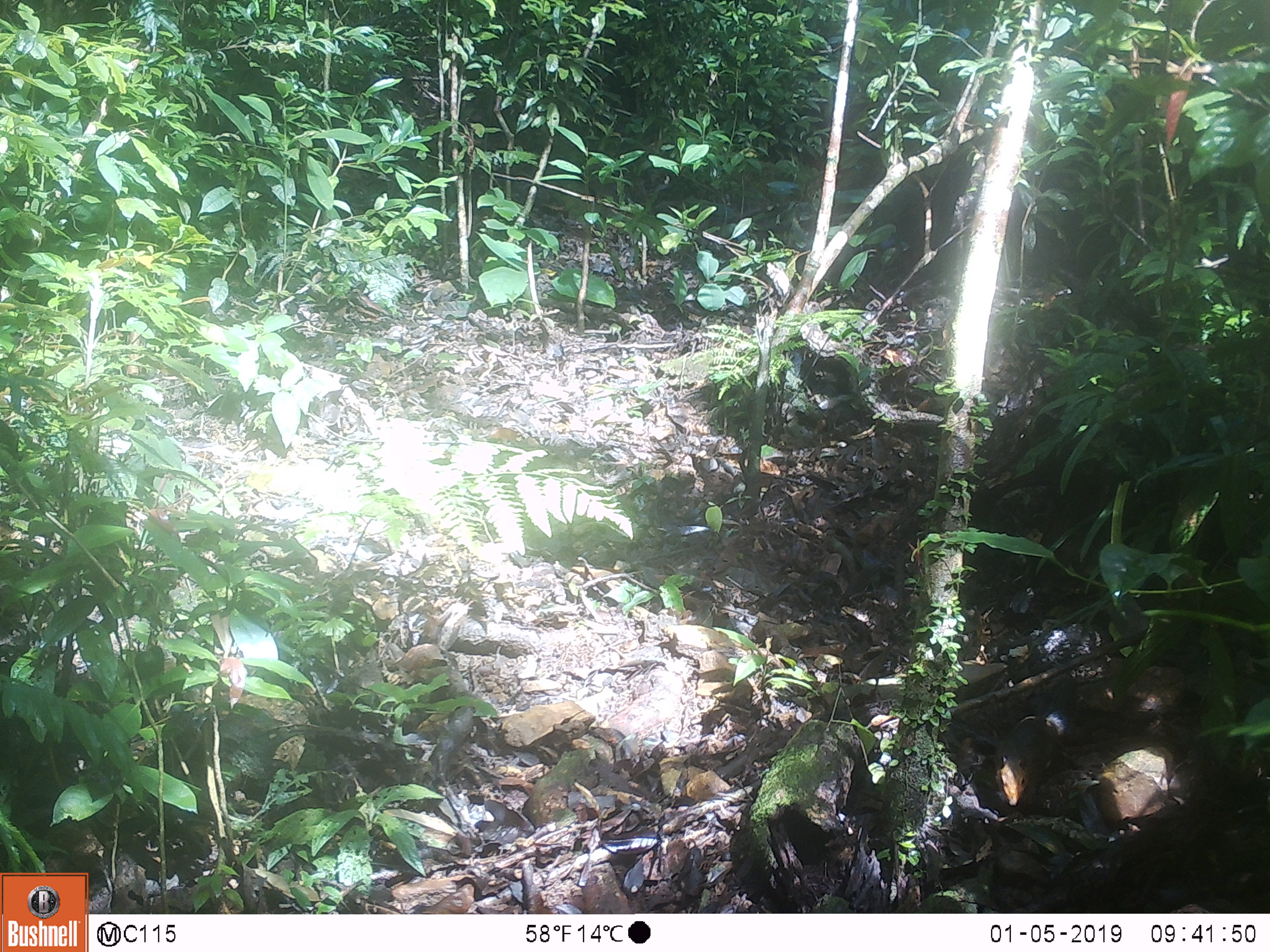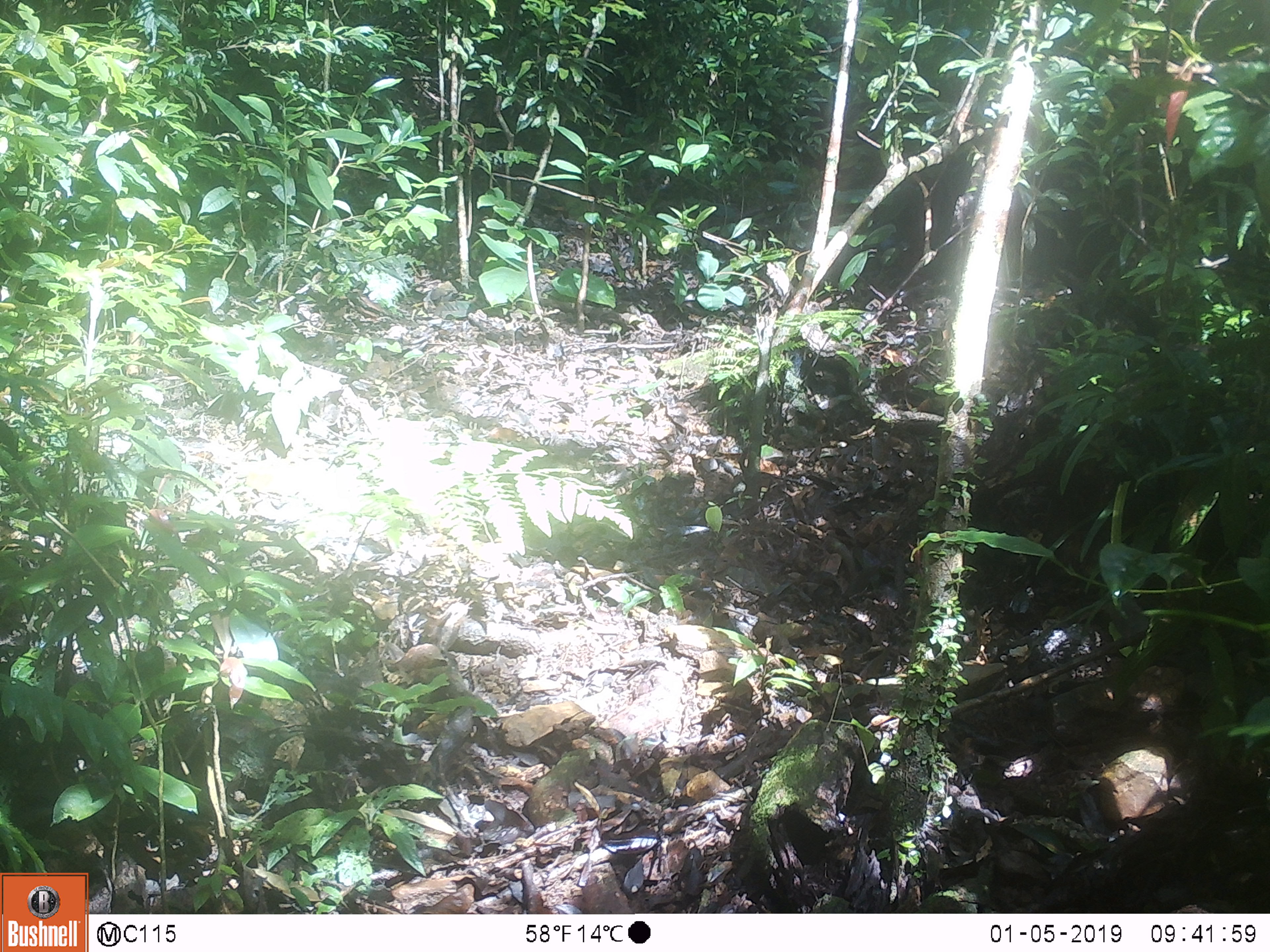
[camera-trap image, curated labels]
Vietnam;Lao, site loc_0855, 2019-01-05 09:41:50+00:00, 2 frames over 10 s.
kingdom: Animalia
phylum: Chordata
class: Mammalia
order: Rodentia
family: Sciuridae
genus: Dremomys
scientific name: Dremomys rufigenis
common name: red-cheeked squirrel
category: red cheeked squirrel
Red cheeked squirrel (red-cheeked squirrel) (Dremomys rufigenis). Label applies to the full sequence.